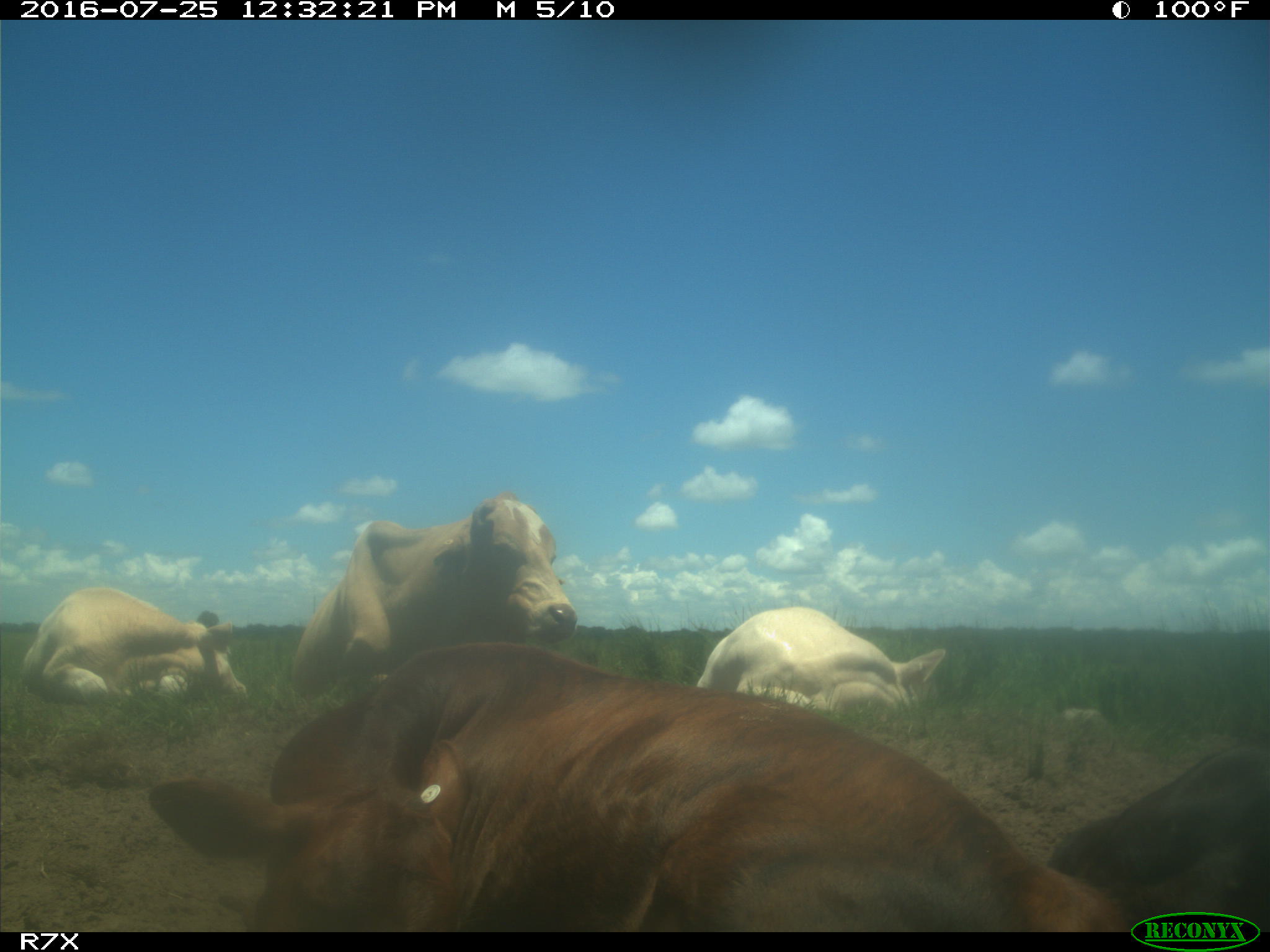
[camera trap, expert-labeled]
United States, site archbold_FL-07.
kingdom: Animalia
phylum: Chordata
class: Mammalia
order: Artiodactyla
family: Bovidae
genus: Bos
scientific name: Bos taurus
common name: domestic cow